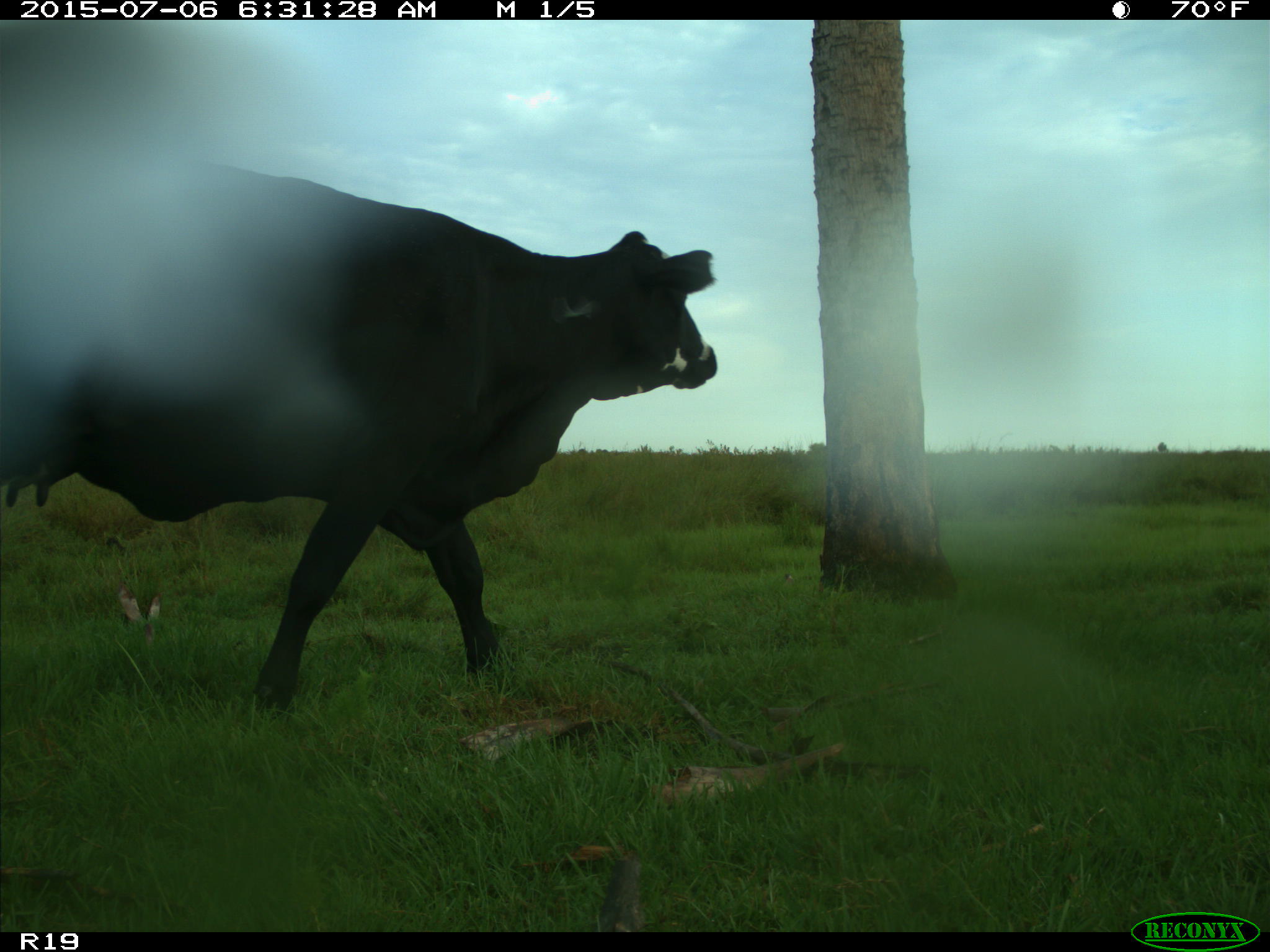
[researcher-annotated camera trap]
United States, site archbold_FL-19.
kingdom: Animalia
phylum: Chordata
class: Mammalia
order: Artiodactyla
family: Bovidae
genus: Bos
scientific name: Bos taurus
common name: domestic cow